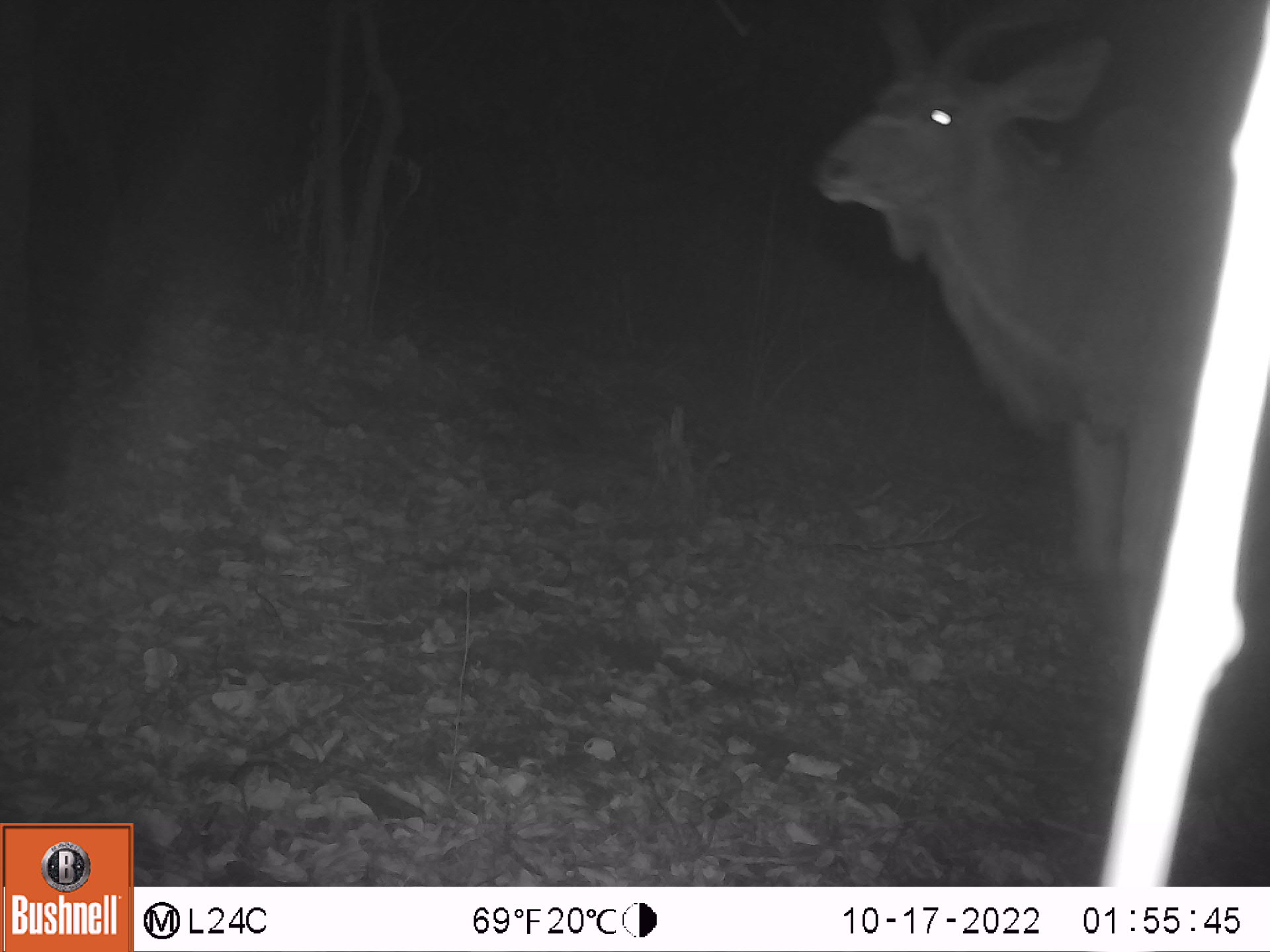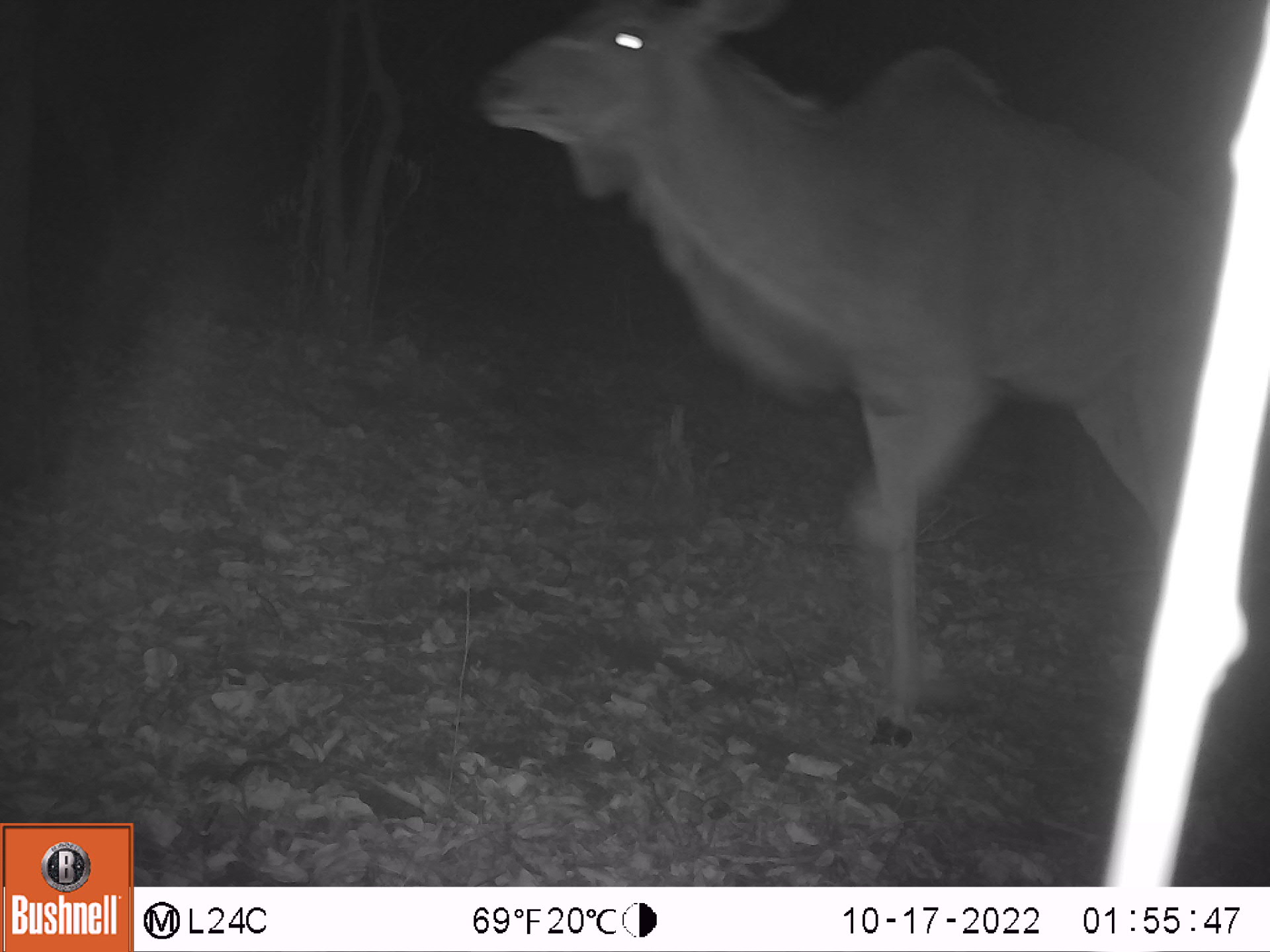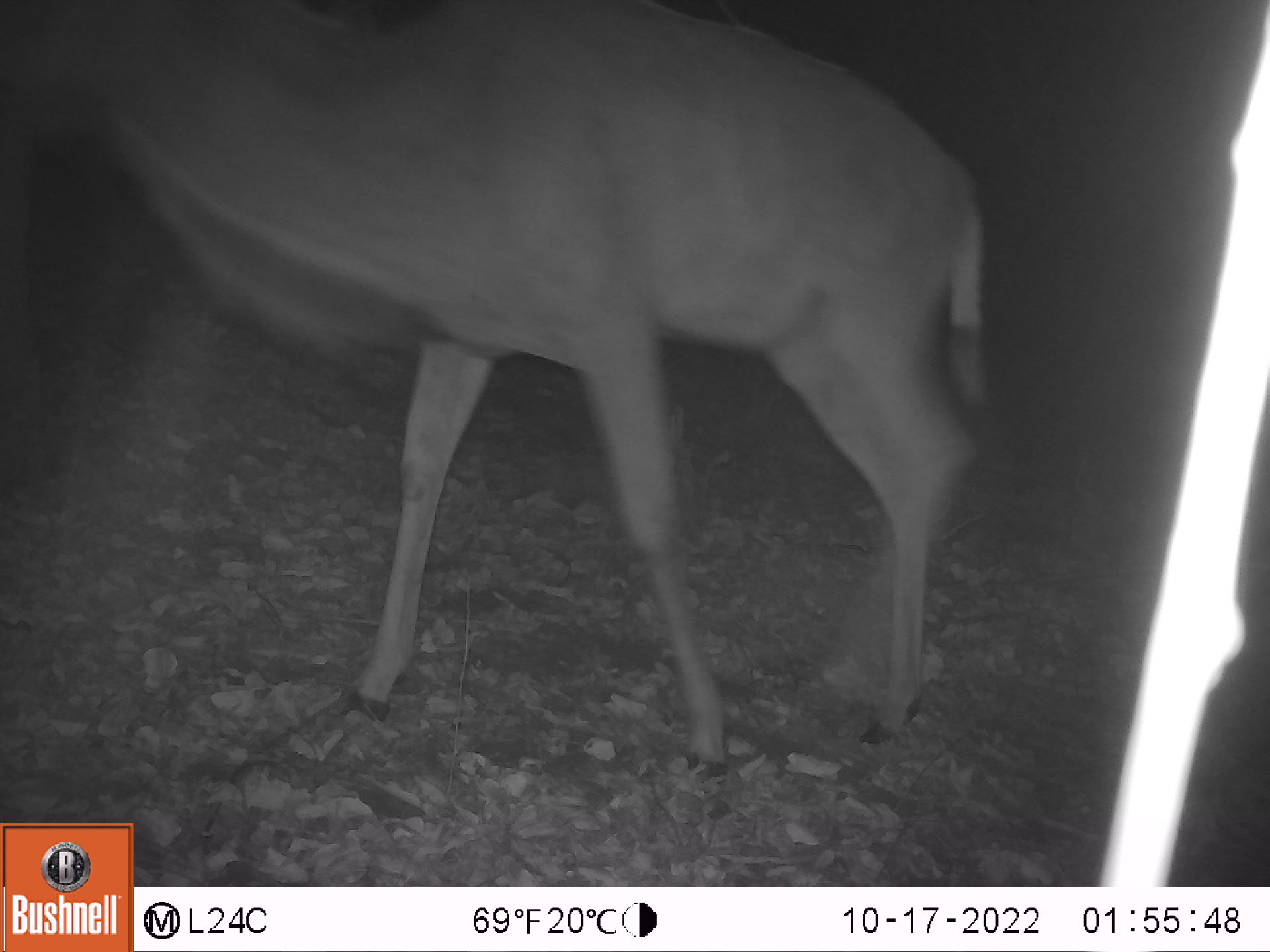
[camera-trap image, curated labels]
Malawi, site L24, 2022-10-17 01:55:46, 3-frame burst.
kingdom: Animalia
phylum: Chordata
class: Mammalia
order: Artiodactyla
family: Bovidae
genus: Tragelaphus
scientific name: Tragelaphus strepsiceros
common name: greater kudu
Greater kudu (Tragelaphus strepsiceros), count 1.